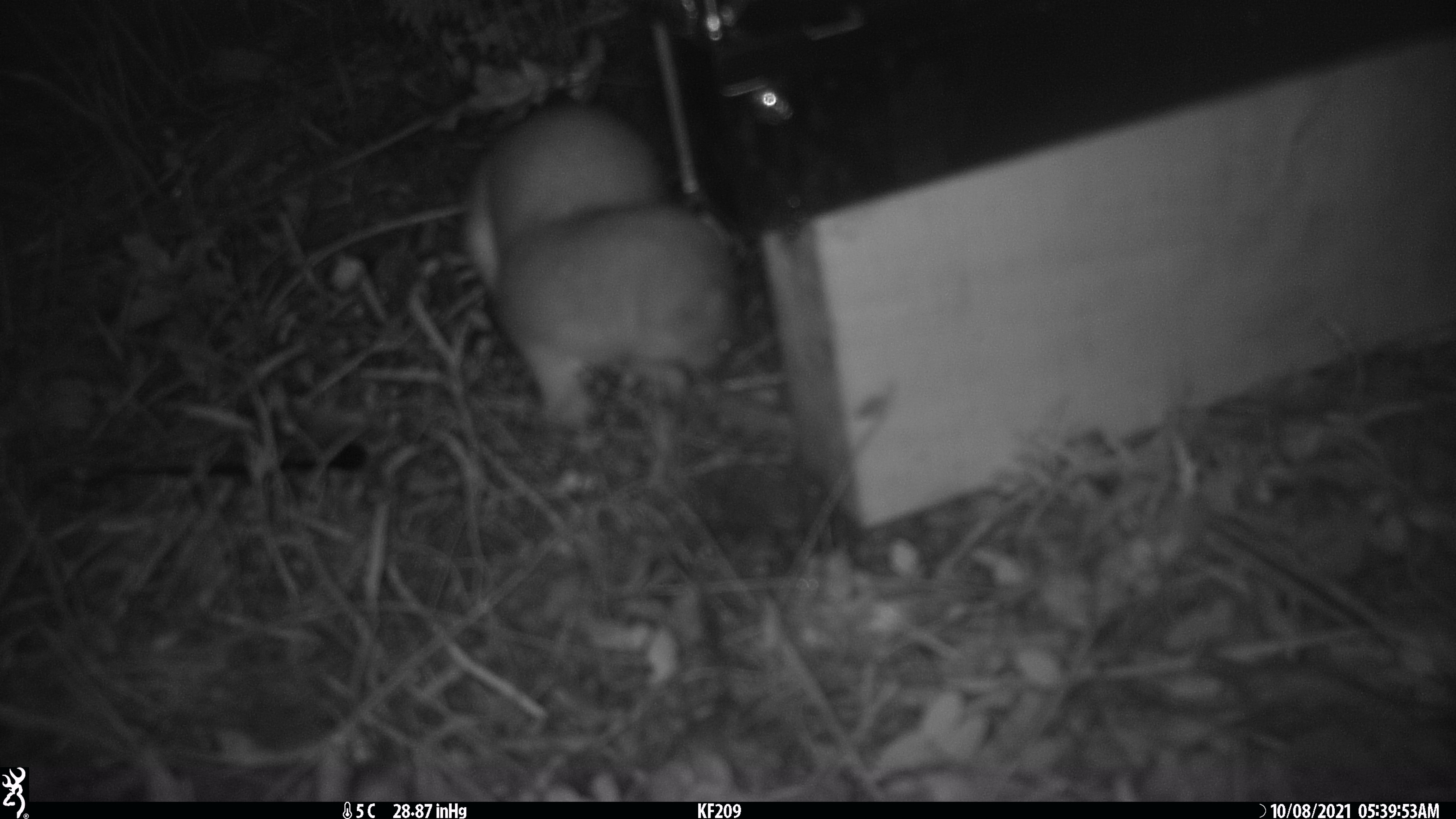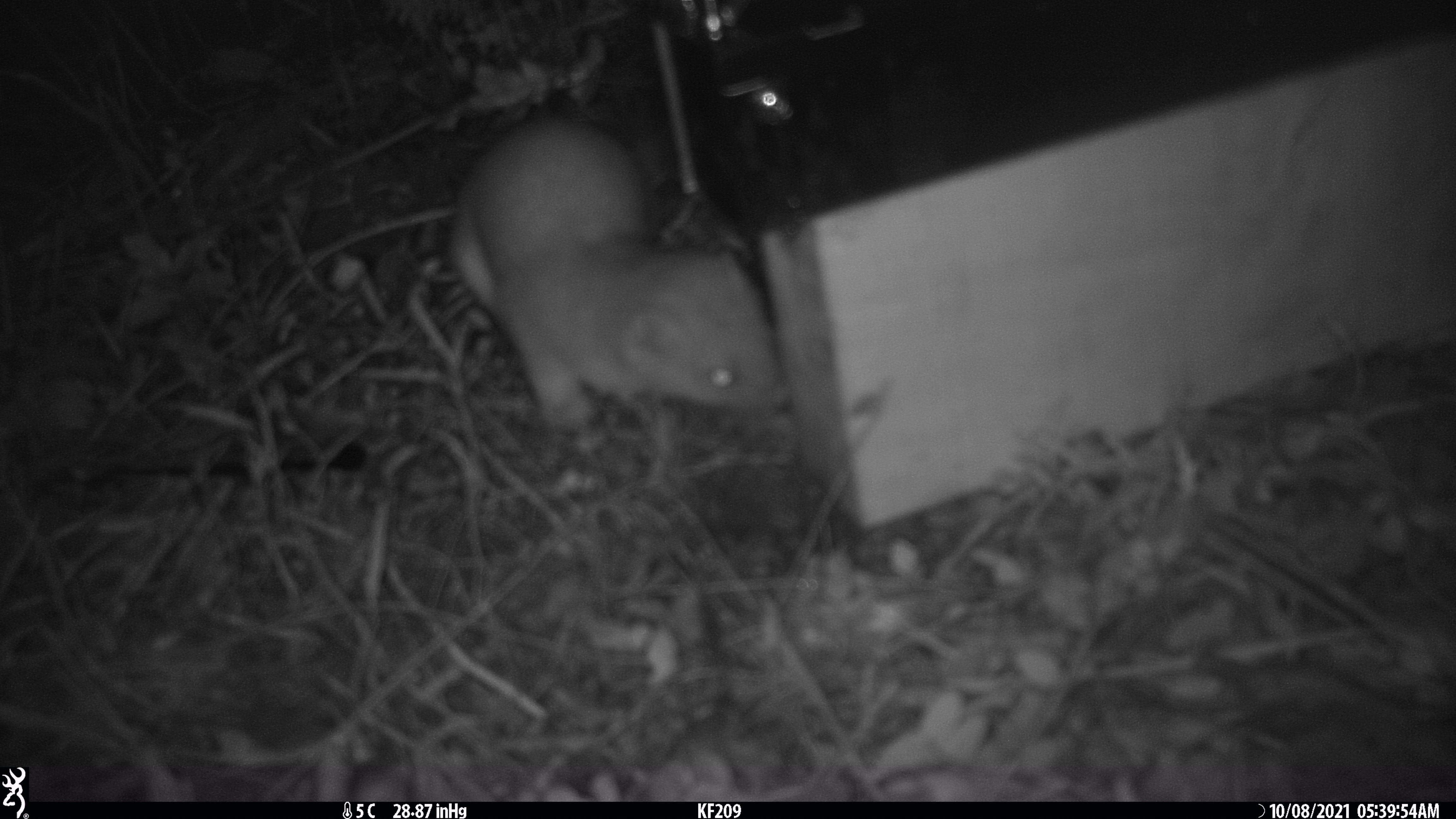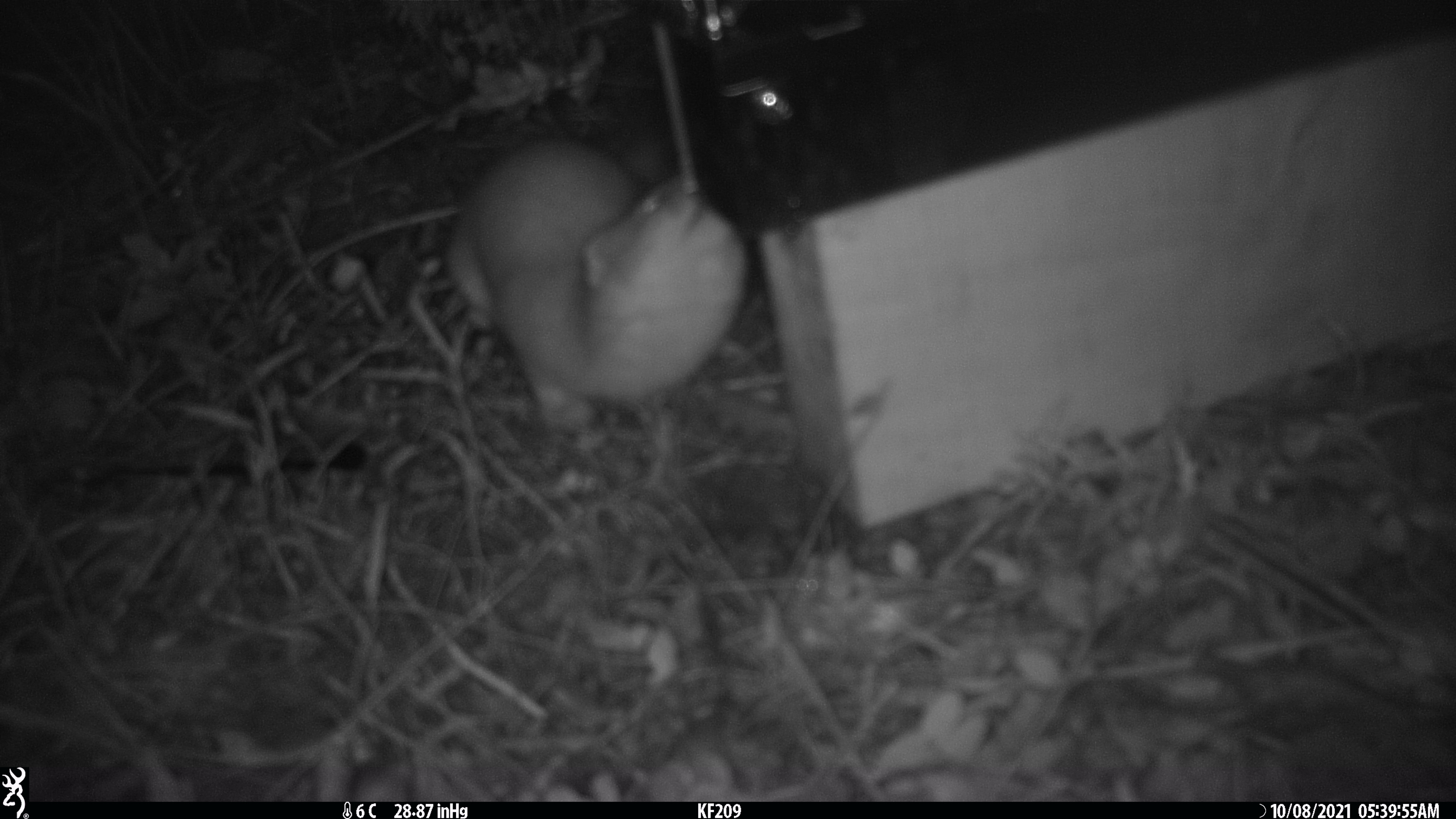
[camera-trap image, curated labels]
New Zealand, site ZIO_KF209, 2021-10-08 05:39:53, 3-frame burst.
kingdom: Animalia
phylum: Chordata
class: Mammalia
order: Carnivora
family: Mustelidae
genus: Mustela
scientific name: Mustela erminea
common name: stoat